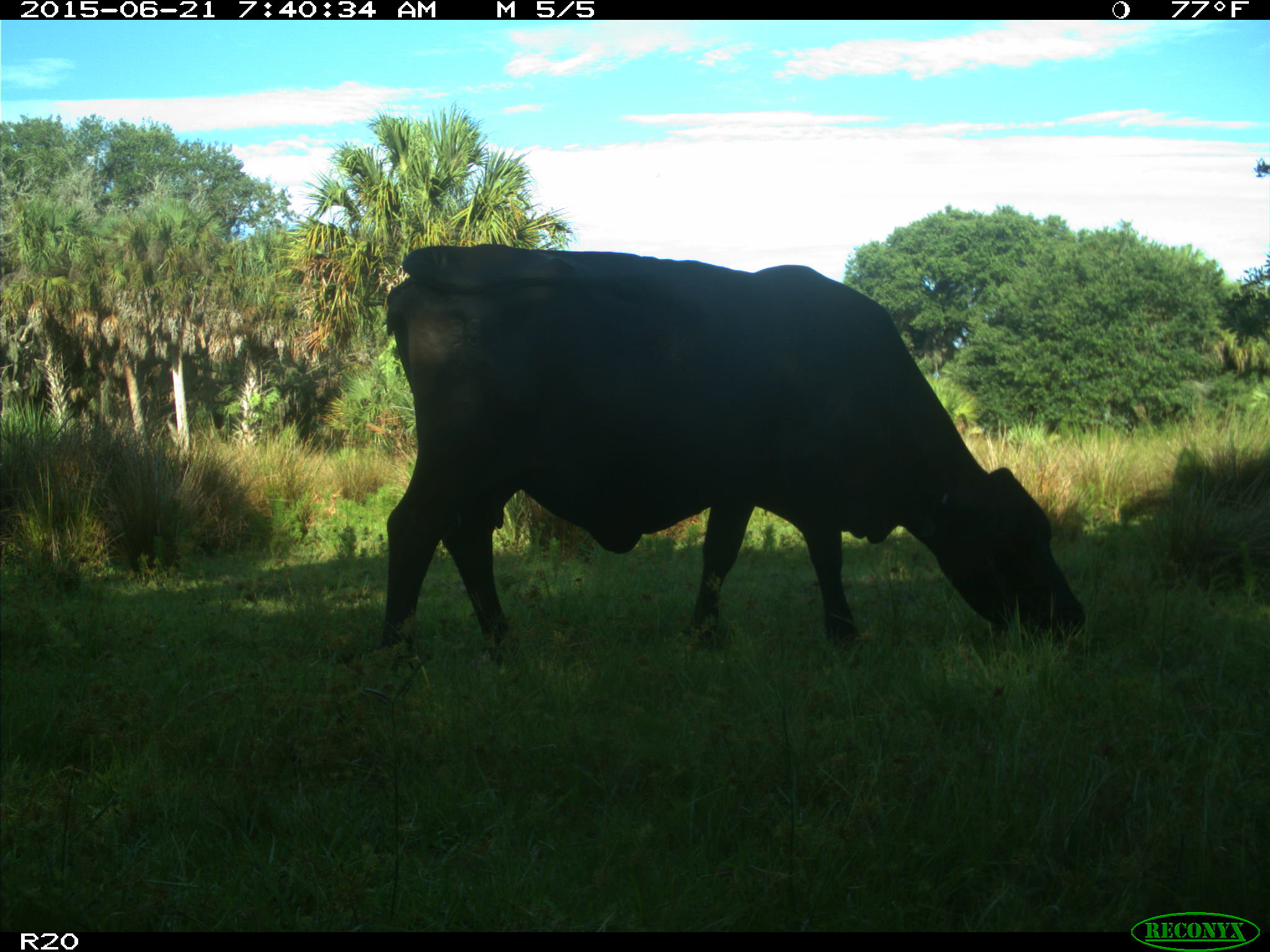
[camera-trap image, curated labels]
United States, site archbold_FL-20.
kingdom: Animalia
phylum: Chordata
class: Mammalia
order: Artiodactyla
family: Bovidae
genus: Bos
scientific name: Bos taurus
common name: domestic cow